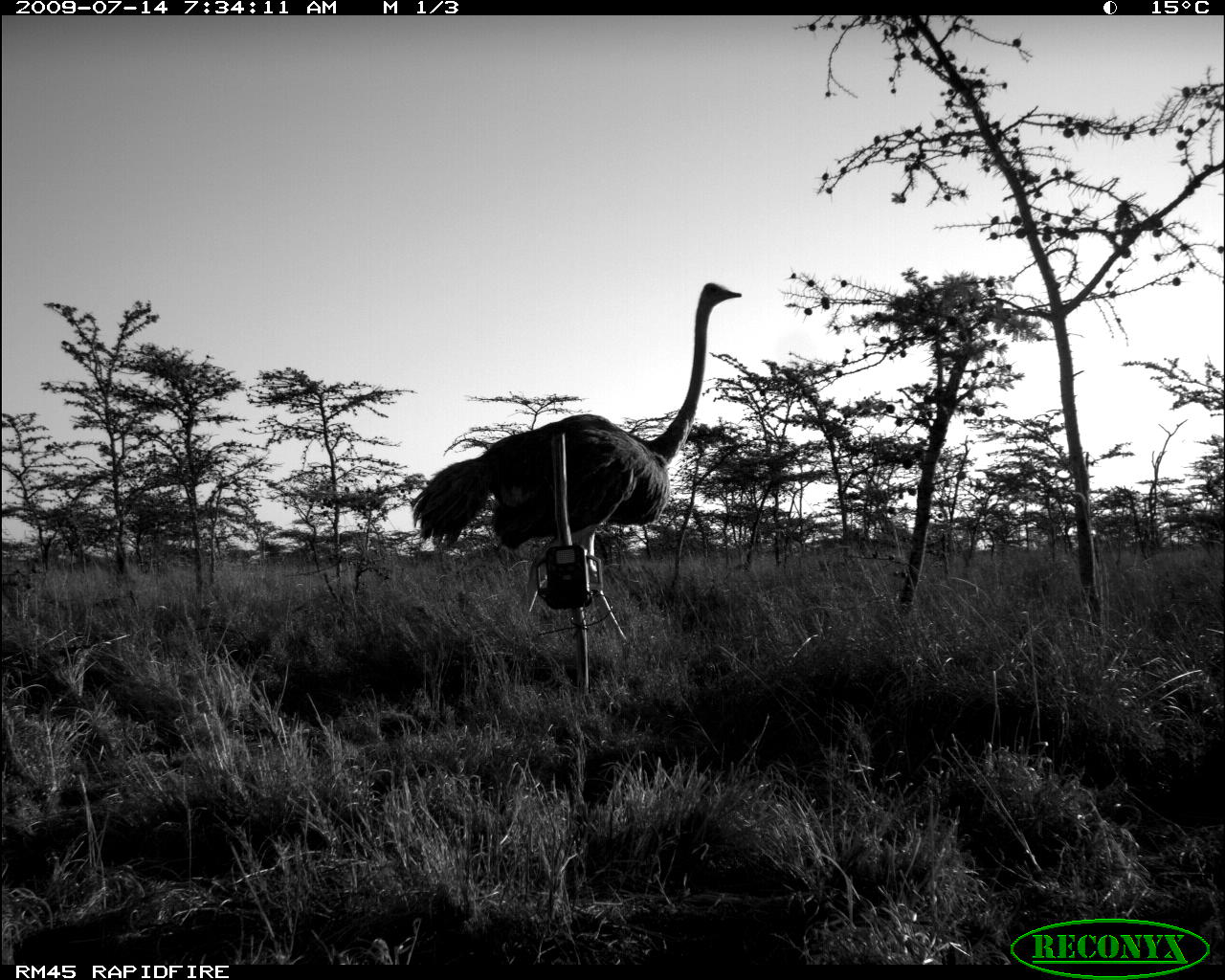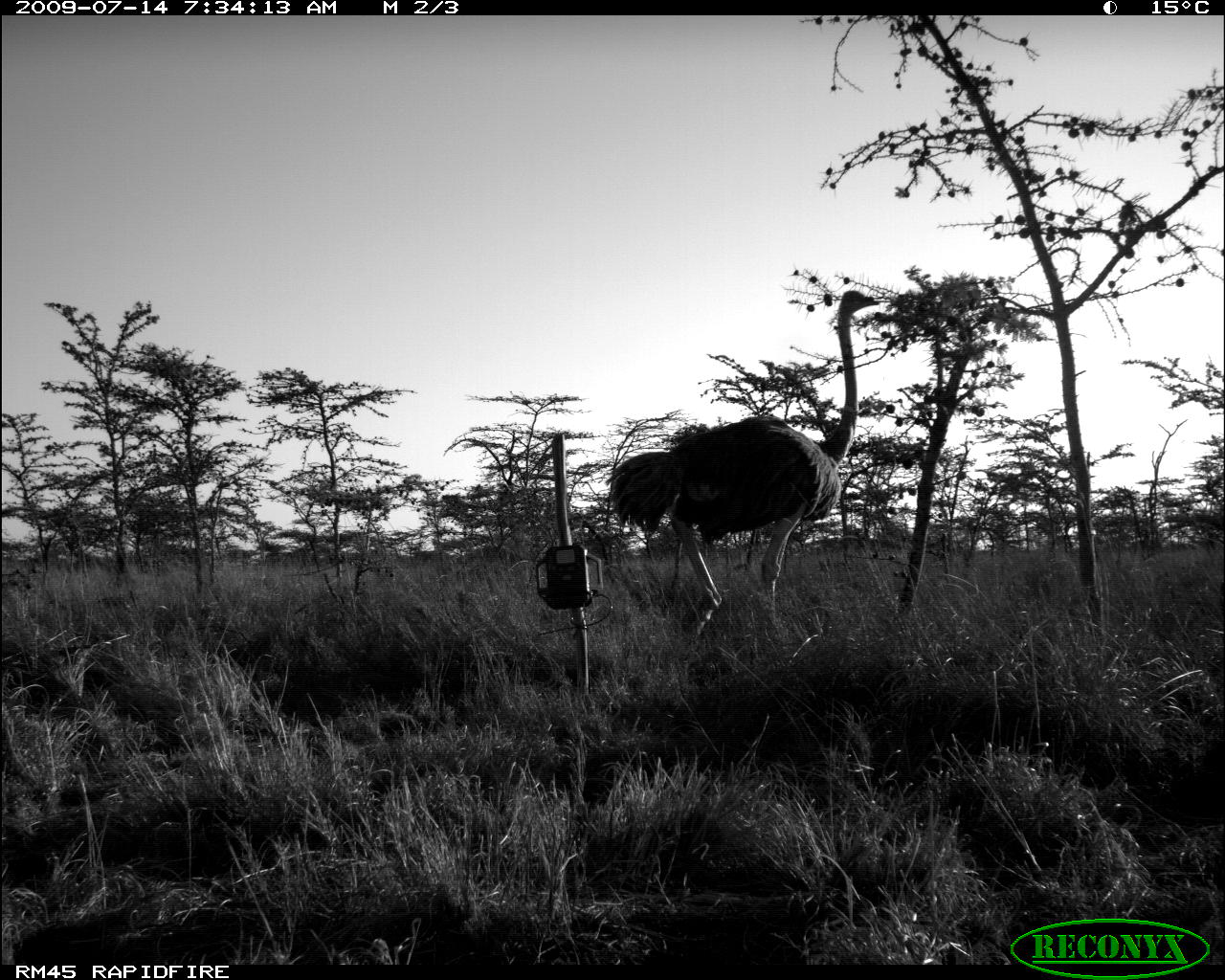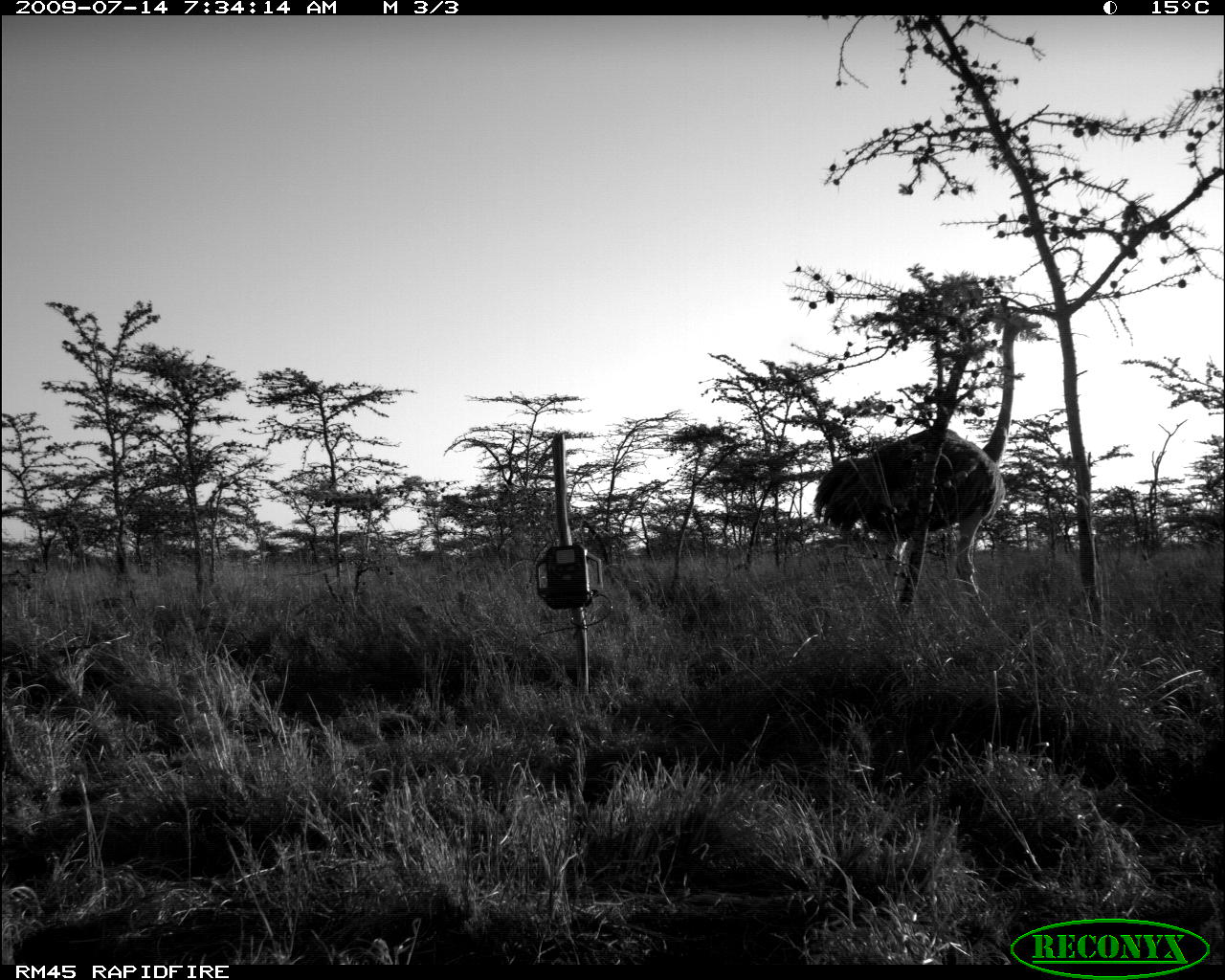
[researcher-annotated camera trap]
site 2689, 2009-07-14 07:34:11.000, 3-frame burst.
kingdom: Animalia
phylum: Chordata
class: Aves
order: Struthioniformes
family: Struthionidae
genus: Struthio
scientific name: Struthio camelus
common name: common ostrich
Struthio camelus (common ostrich), count 1.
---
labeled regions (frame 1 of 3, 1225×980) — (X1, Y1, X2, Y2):
struthio camelus: (412, 280, 744, 649)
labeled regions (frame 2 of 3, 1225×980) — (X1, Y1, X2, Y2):
struthio camelus: (606, 290, 881, 645)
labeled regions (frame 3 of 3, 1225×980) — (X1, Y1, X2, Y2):
struthio camelus: (813, 313, 1044, 651)